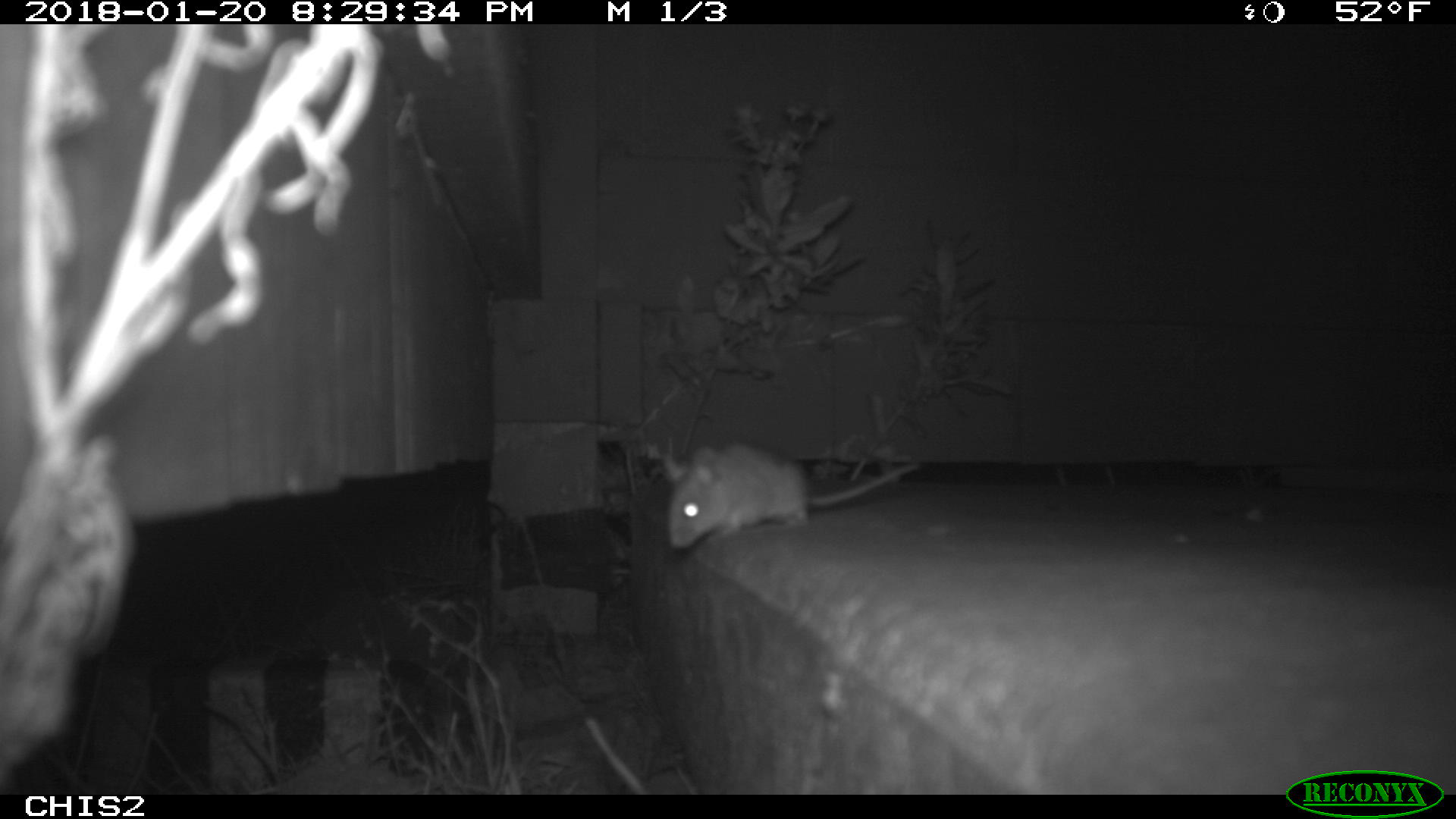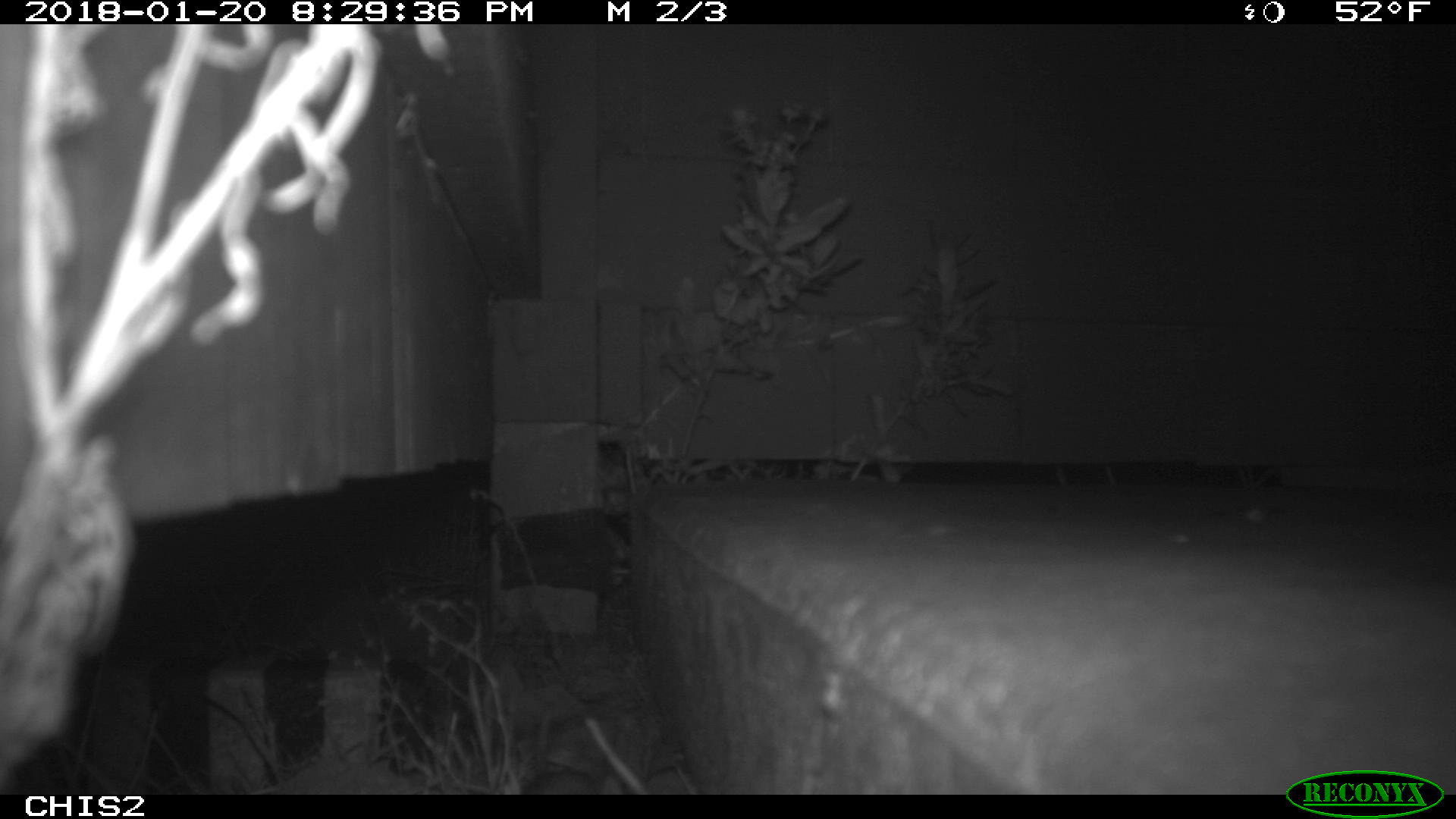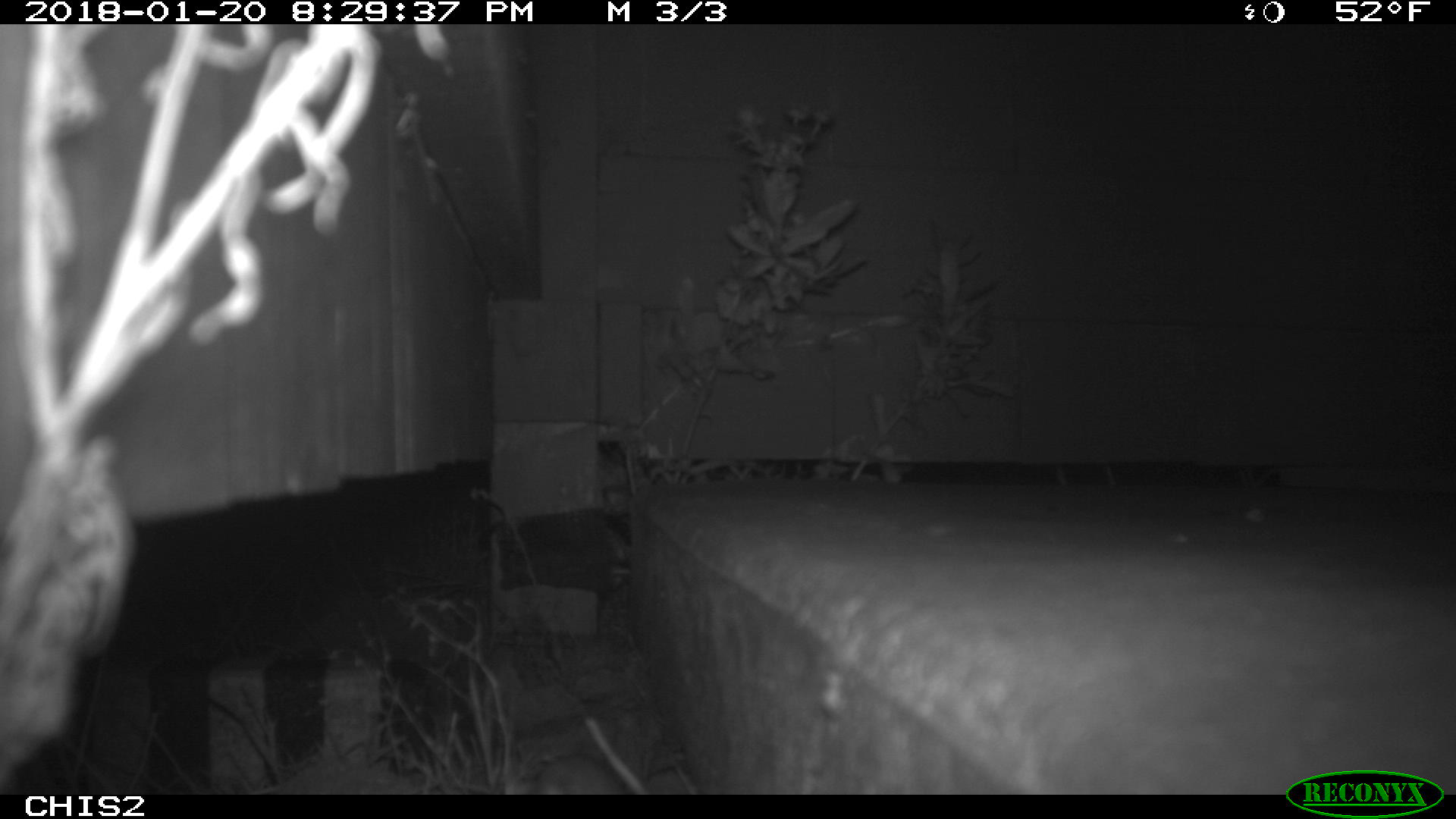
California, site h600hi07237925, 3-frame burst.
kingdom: Animalia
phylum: Chordata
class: Mammalia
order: Rodentia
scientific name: Rodentia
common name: rodent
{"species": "rodent (Rodentia)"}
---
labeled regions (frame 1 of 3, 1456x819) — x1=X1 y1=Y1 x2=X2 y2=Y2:
rodent: x1=666 y1=442 x2=926 y2=548